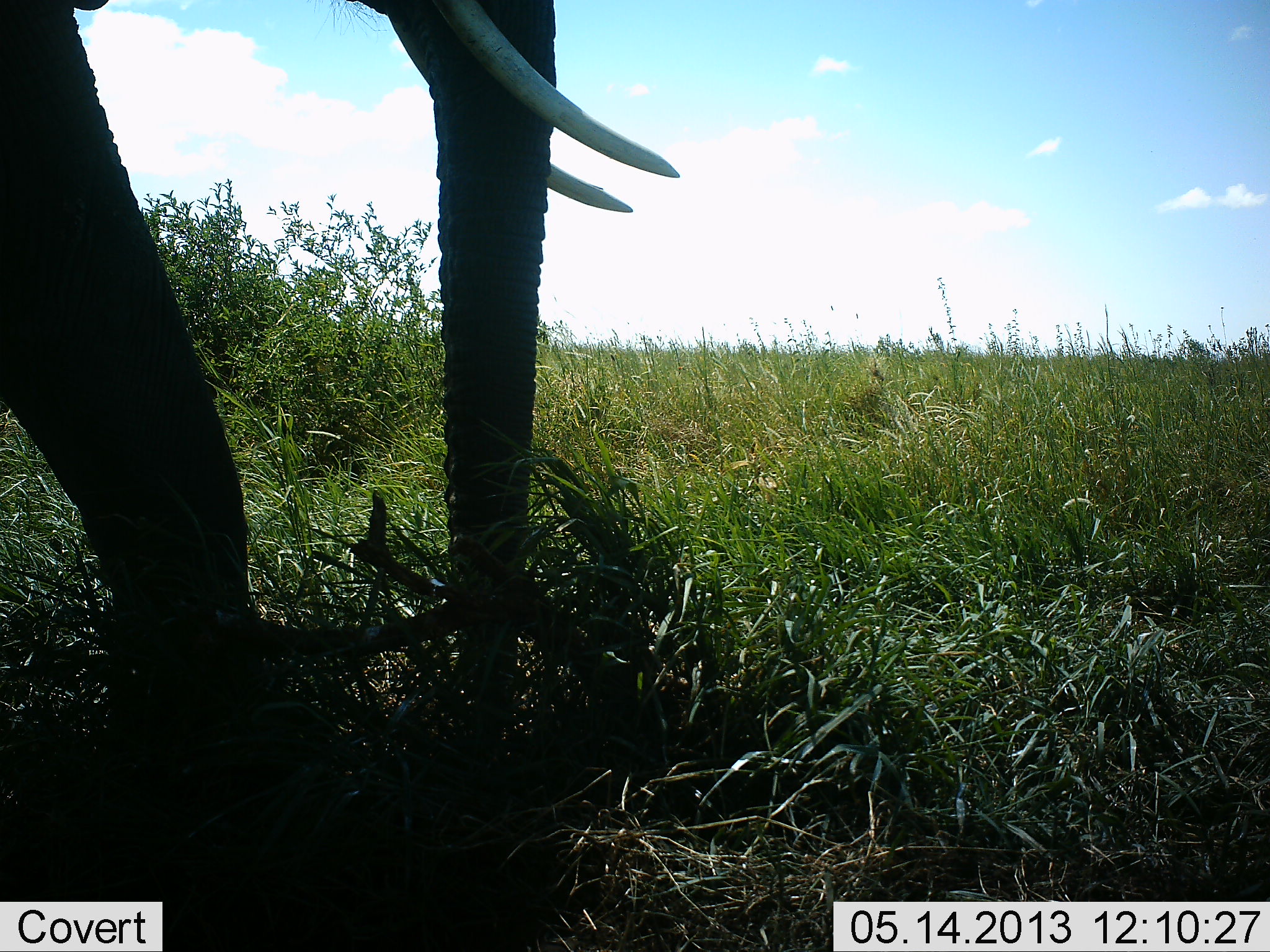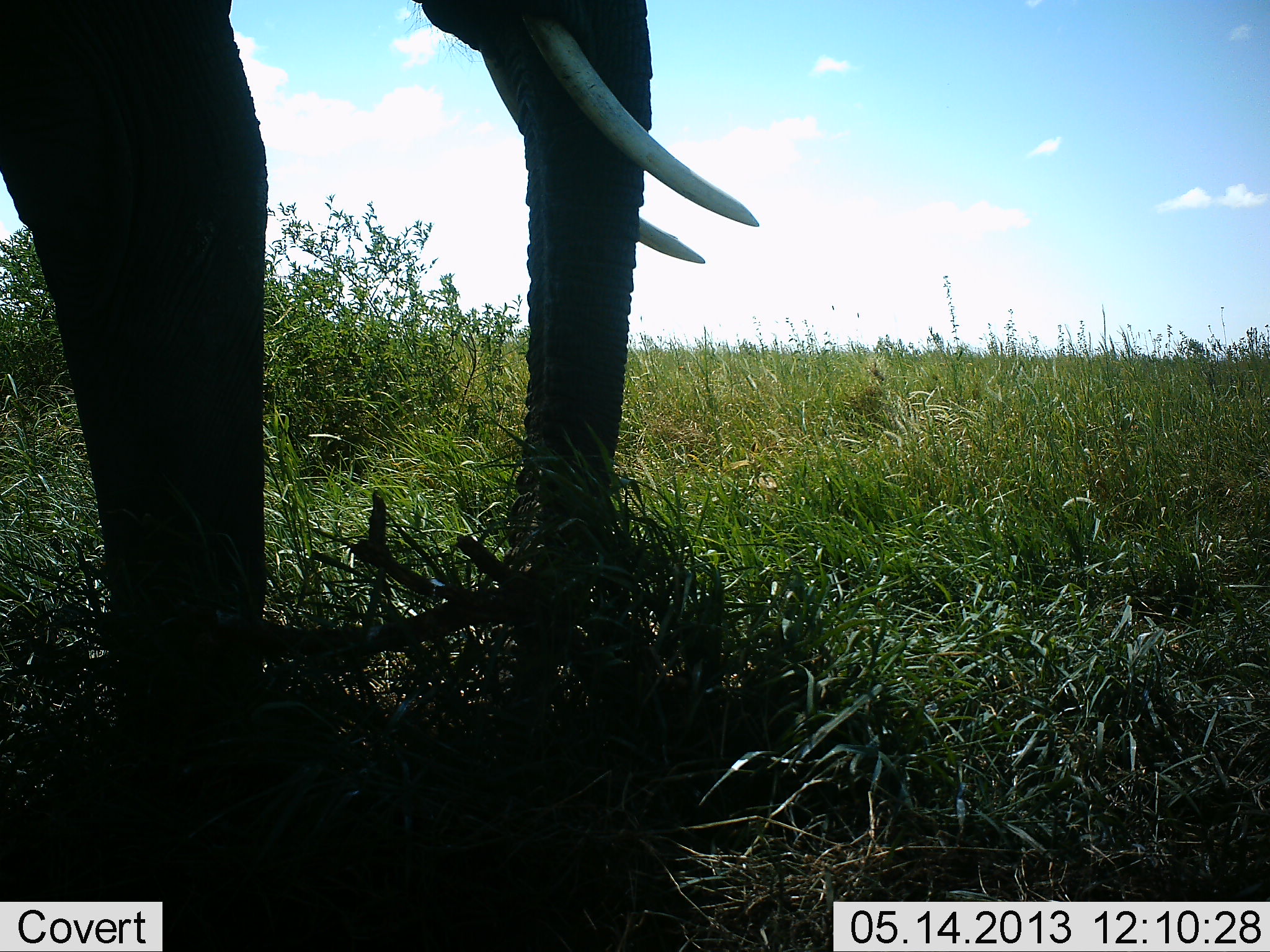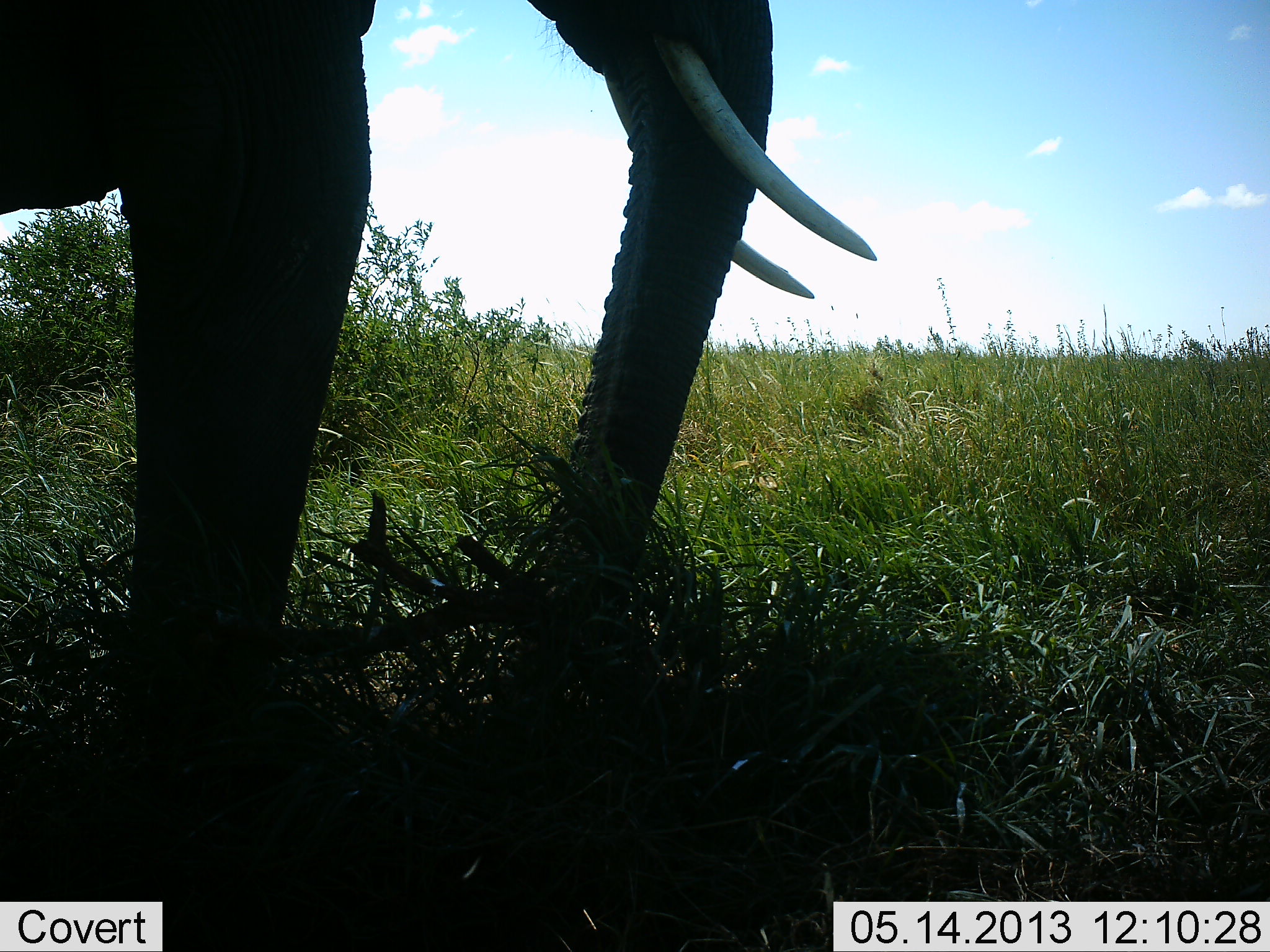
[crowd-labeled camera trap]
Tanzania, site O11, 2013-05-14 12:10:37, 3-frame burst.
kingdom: Animalia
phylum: Chordata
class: Mammalia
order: Proboscidea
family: Elephantidae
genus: Loxodonta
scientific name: Loxodonta africana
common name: african bush elephant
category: elephant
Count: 1.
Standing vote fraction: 18%.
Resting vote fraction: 0%.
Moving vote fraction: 73%.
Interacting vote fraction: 0%.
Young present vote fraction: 0%.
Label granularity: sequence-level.